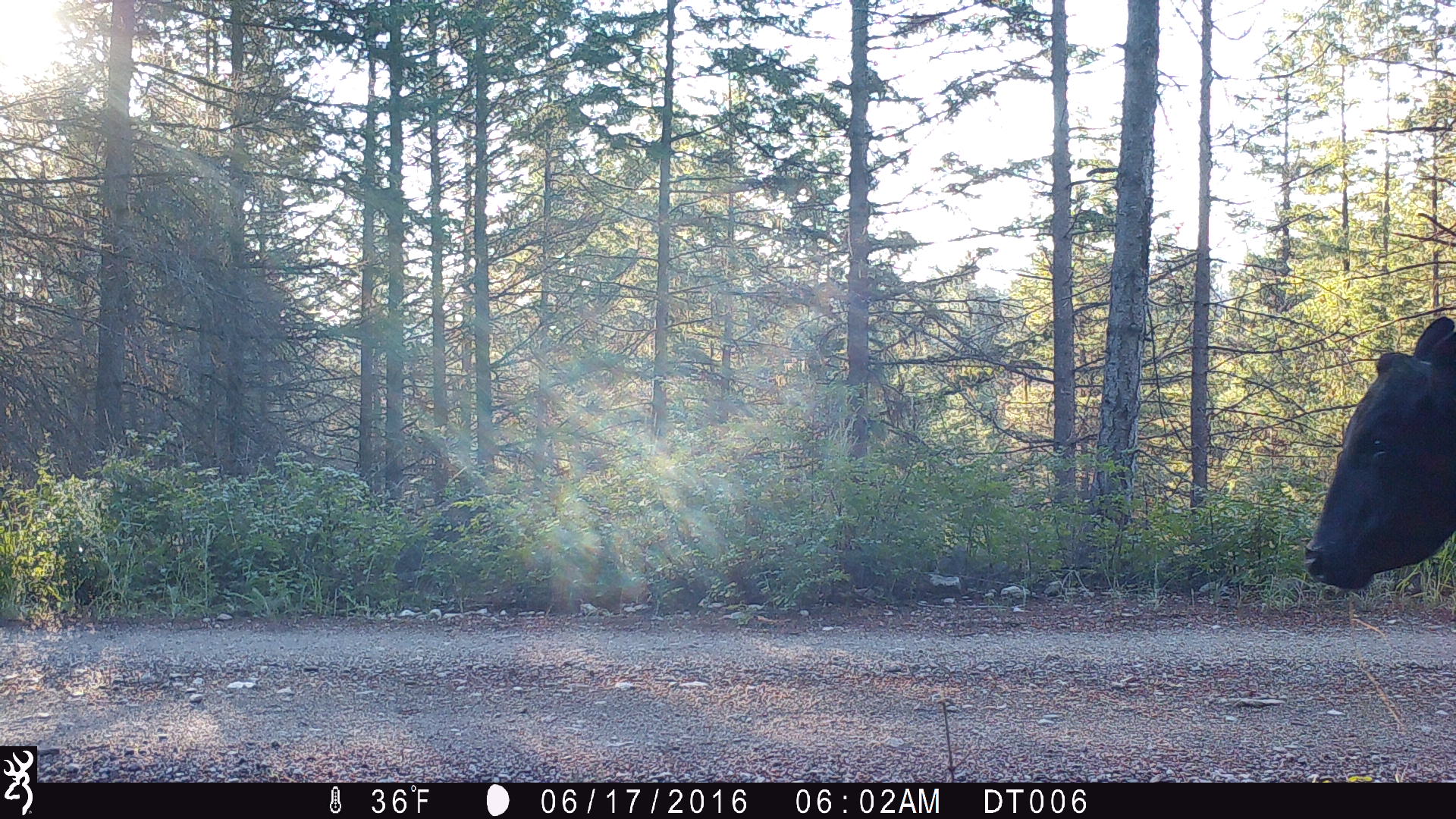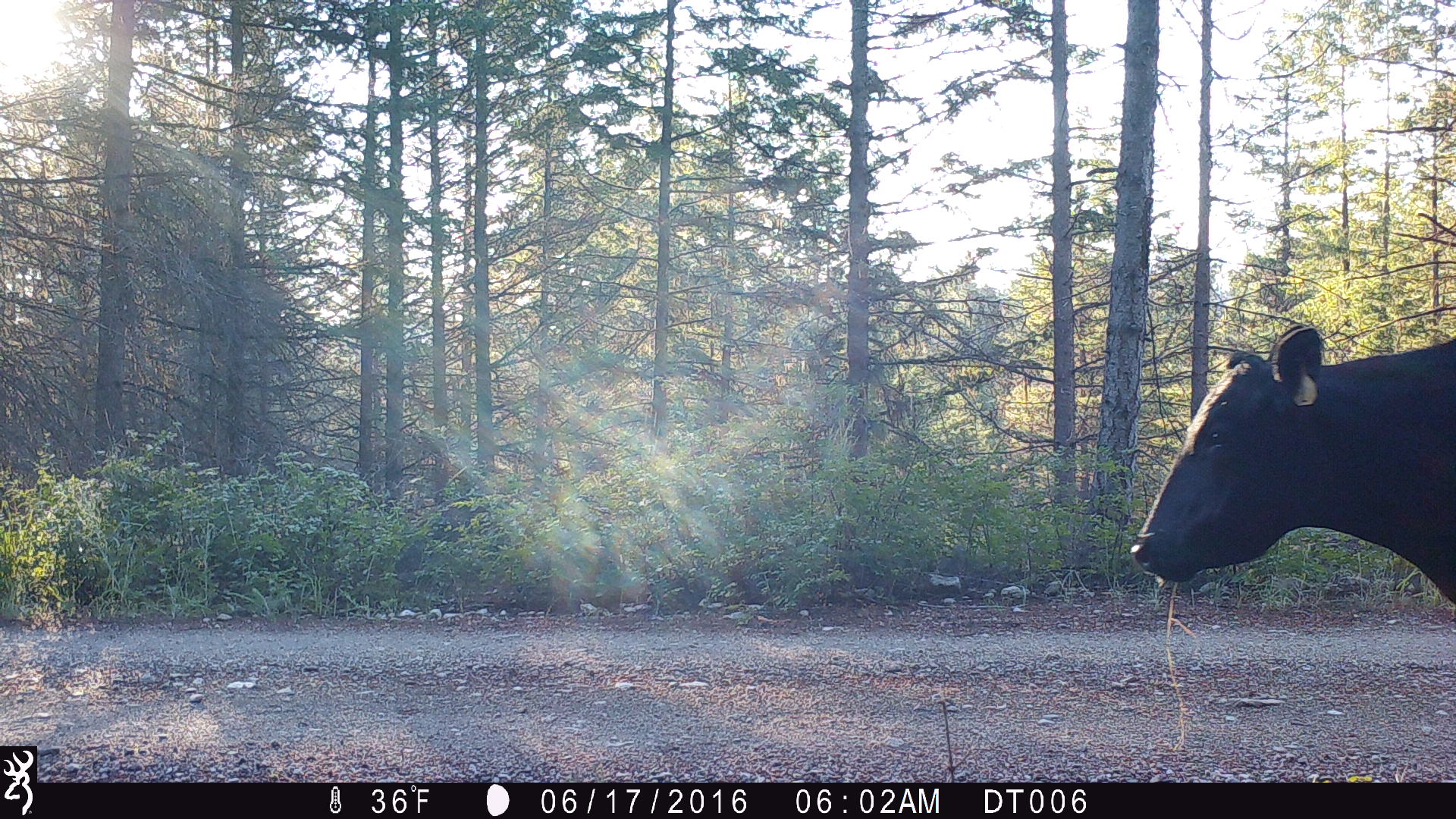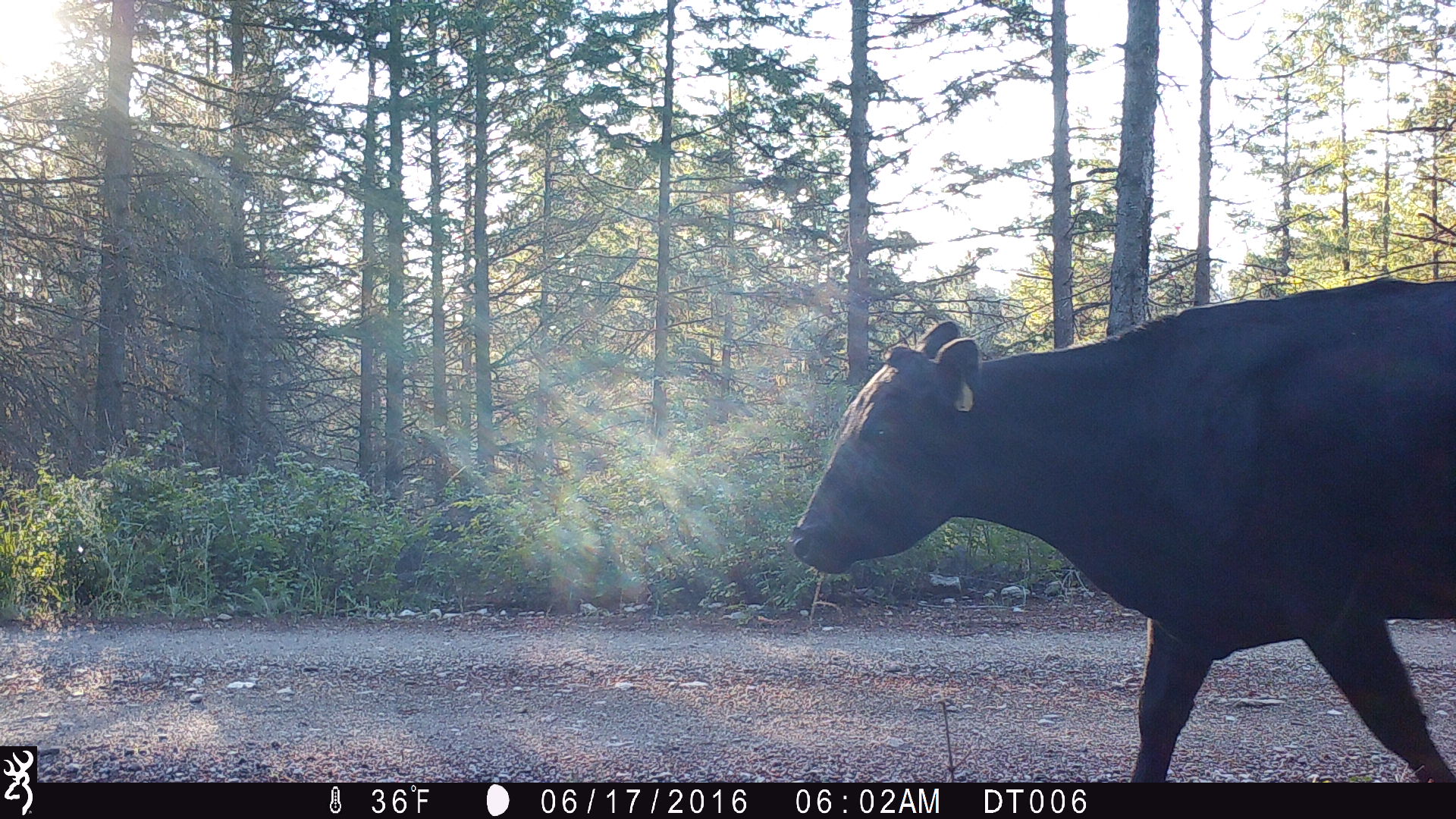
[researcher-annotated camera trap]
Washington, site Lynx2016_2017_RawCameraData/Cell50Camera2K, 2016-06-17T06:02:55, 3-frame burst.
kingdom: Animalia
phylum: Chordata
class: Mammalia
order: Artiodactyla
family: Bovidae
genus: Bos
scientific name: Bos taurus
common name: domestic cattle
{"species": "domestic cattle (Bos taurus)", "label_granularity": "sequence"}